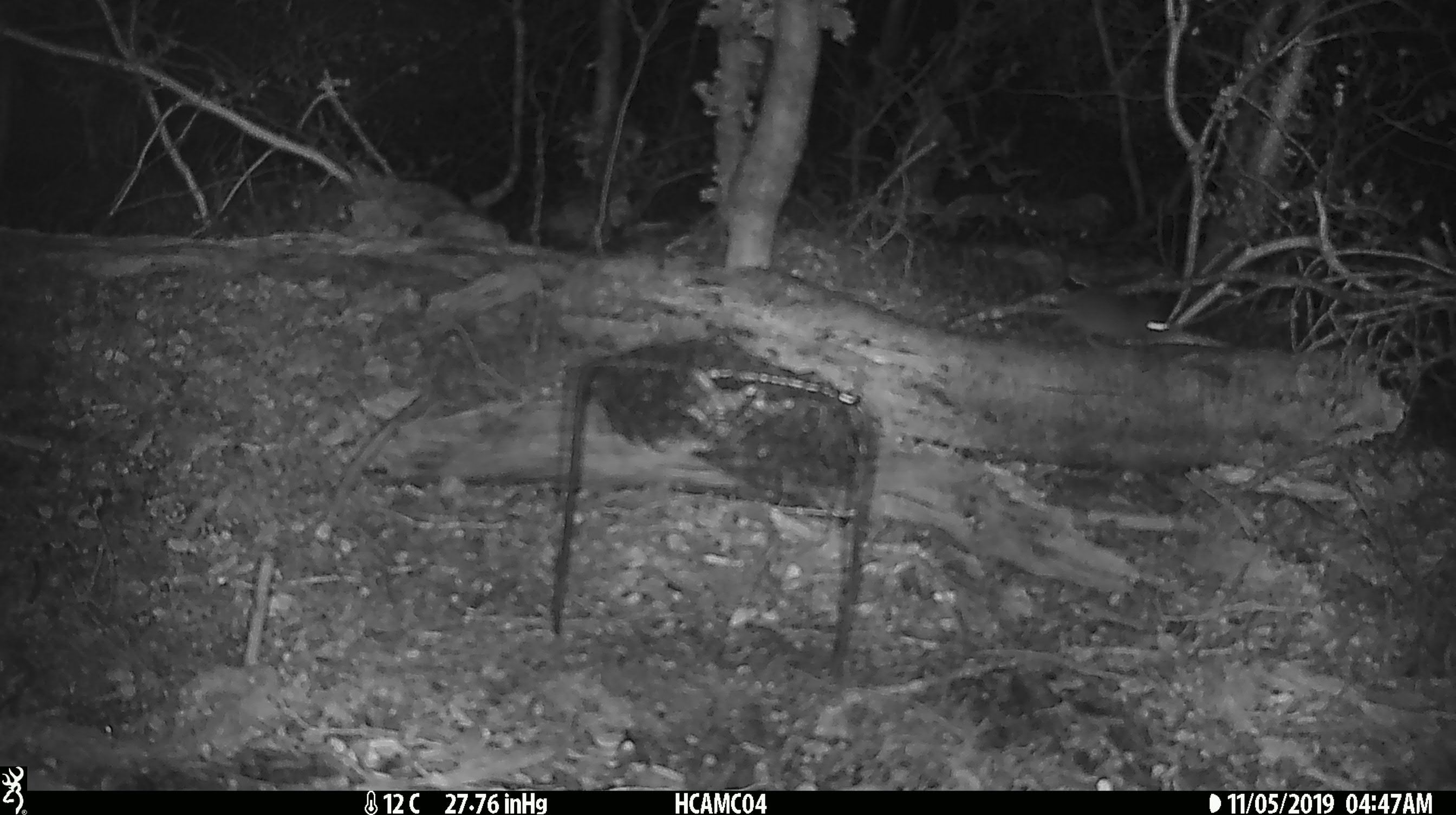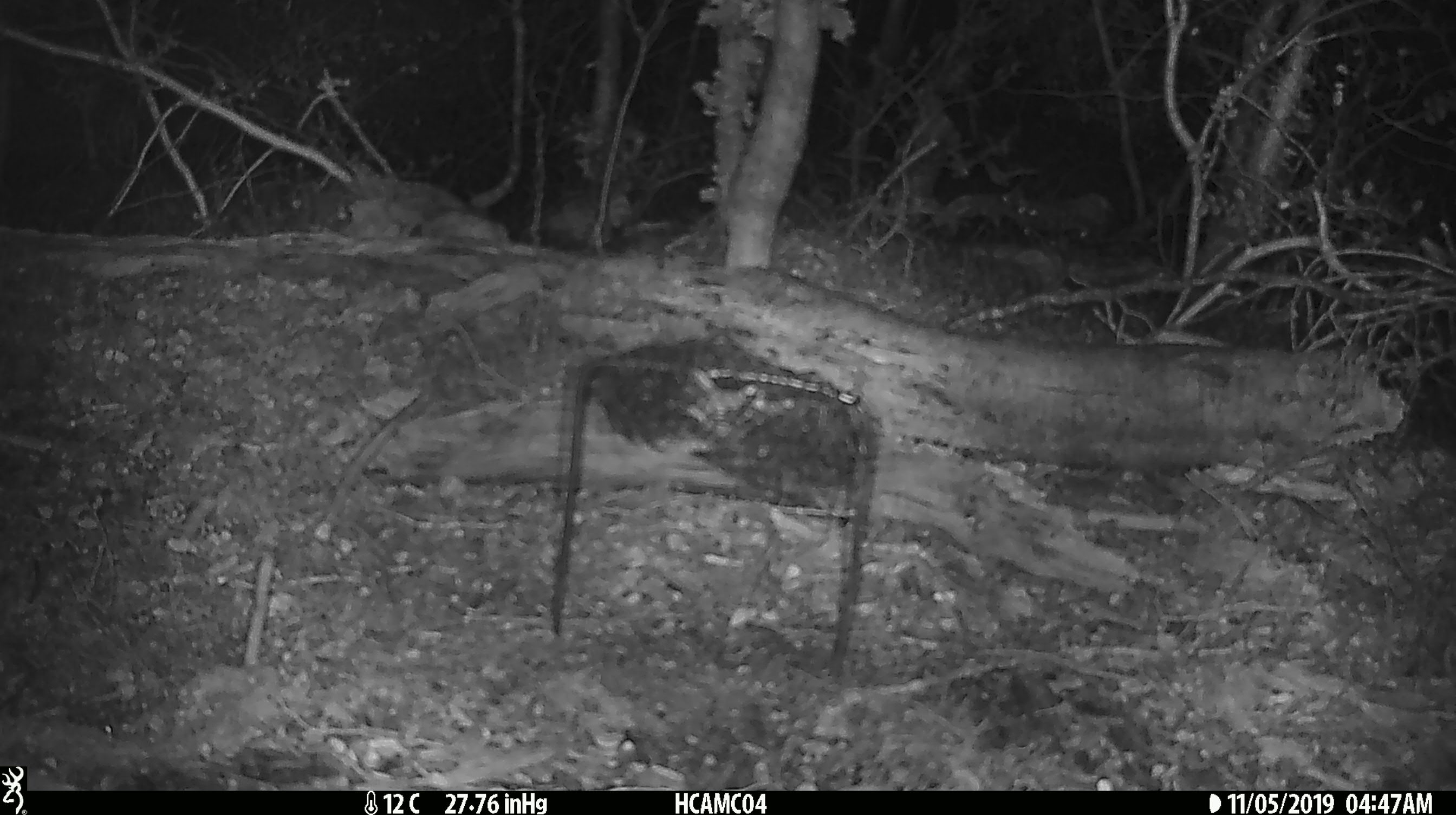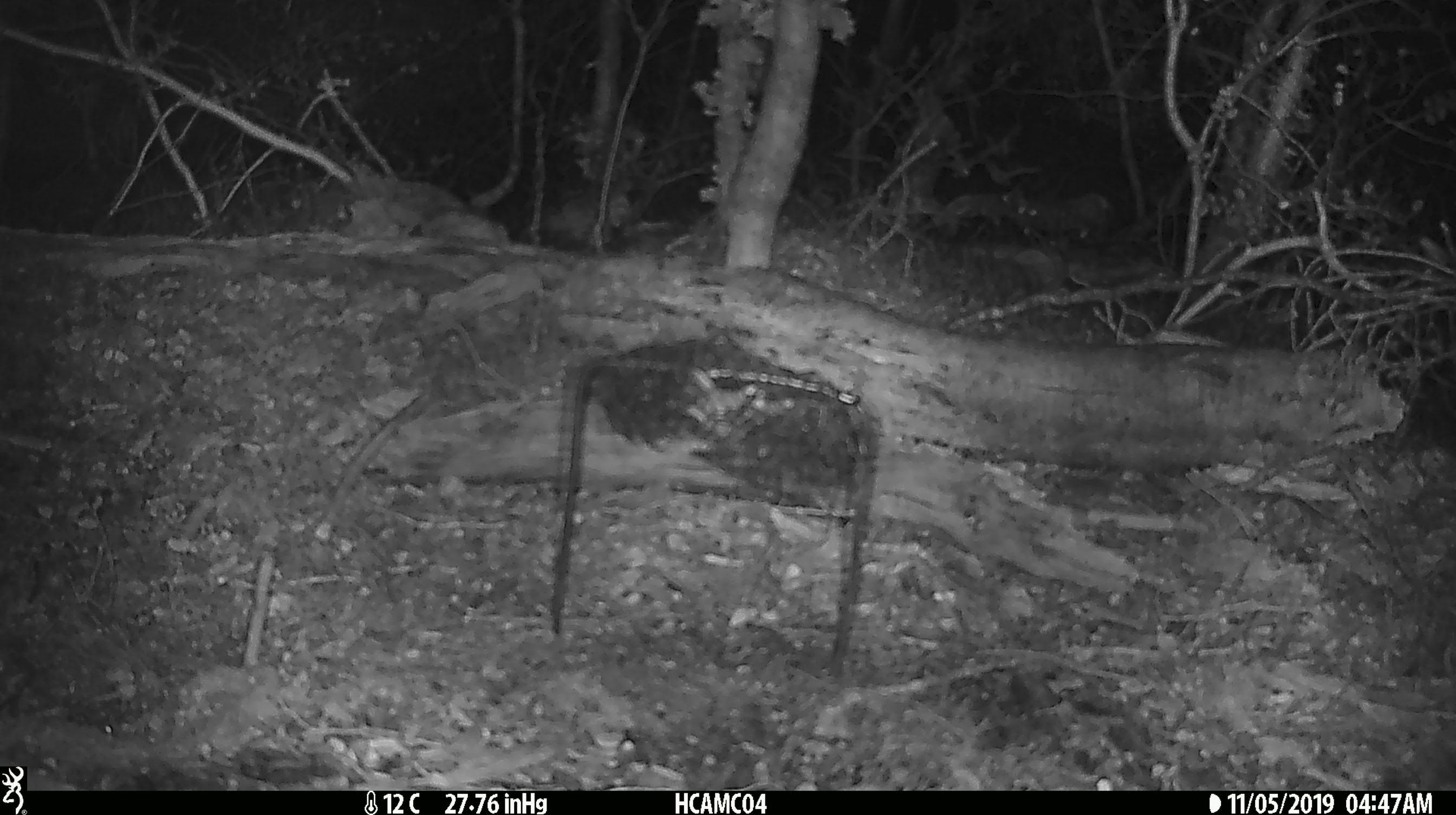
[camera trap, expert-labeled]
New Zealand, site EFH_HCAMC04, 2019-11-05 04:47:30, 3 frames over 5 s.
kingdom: Animalia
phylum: Chordata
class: Mammalia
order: Rodentia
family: Muridae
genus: Mus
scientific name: Mus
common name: mouse